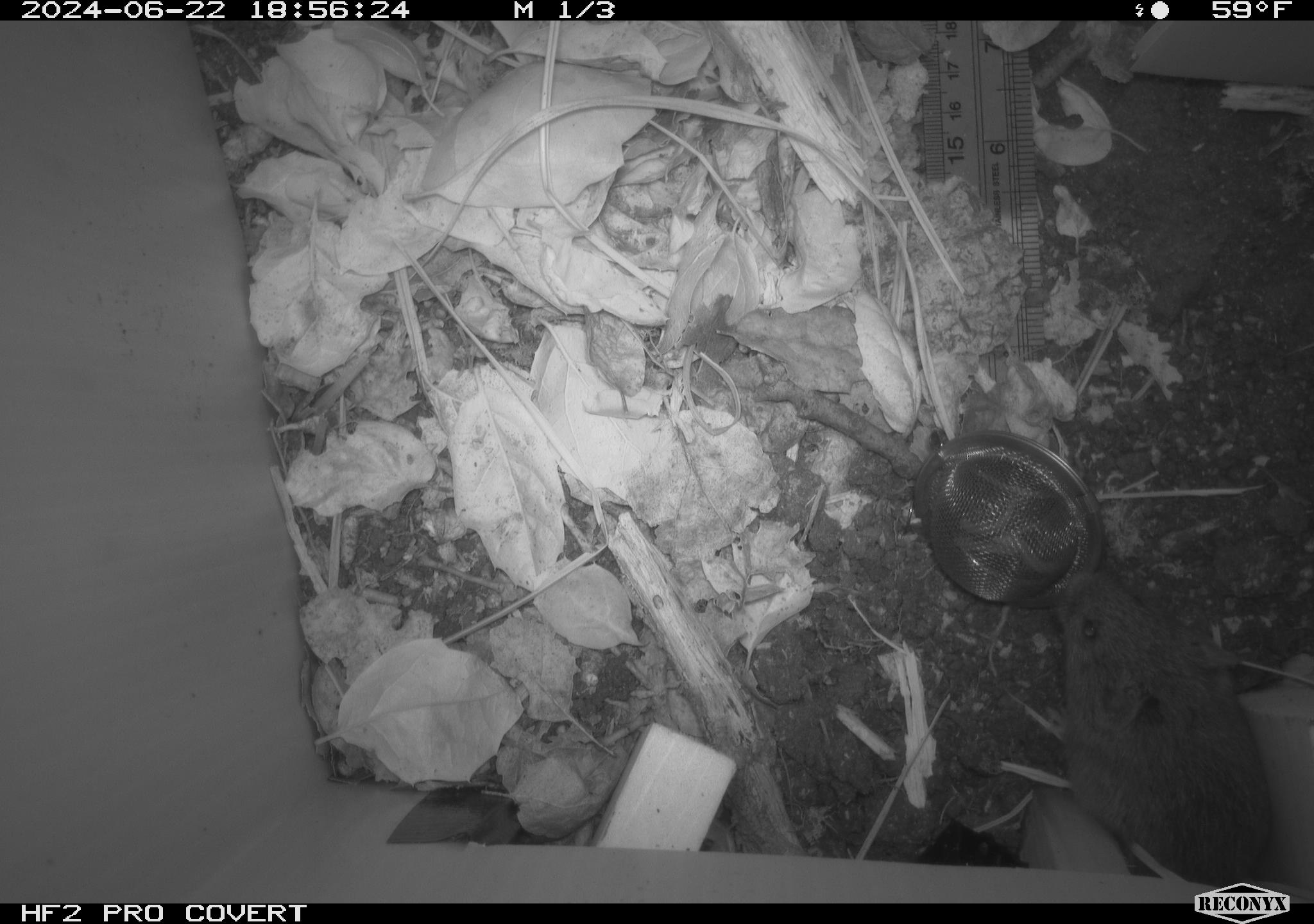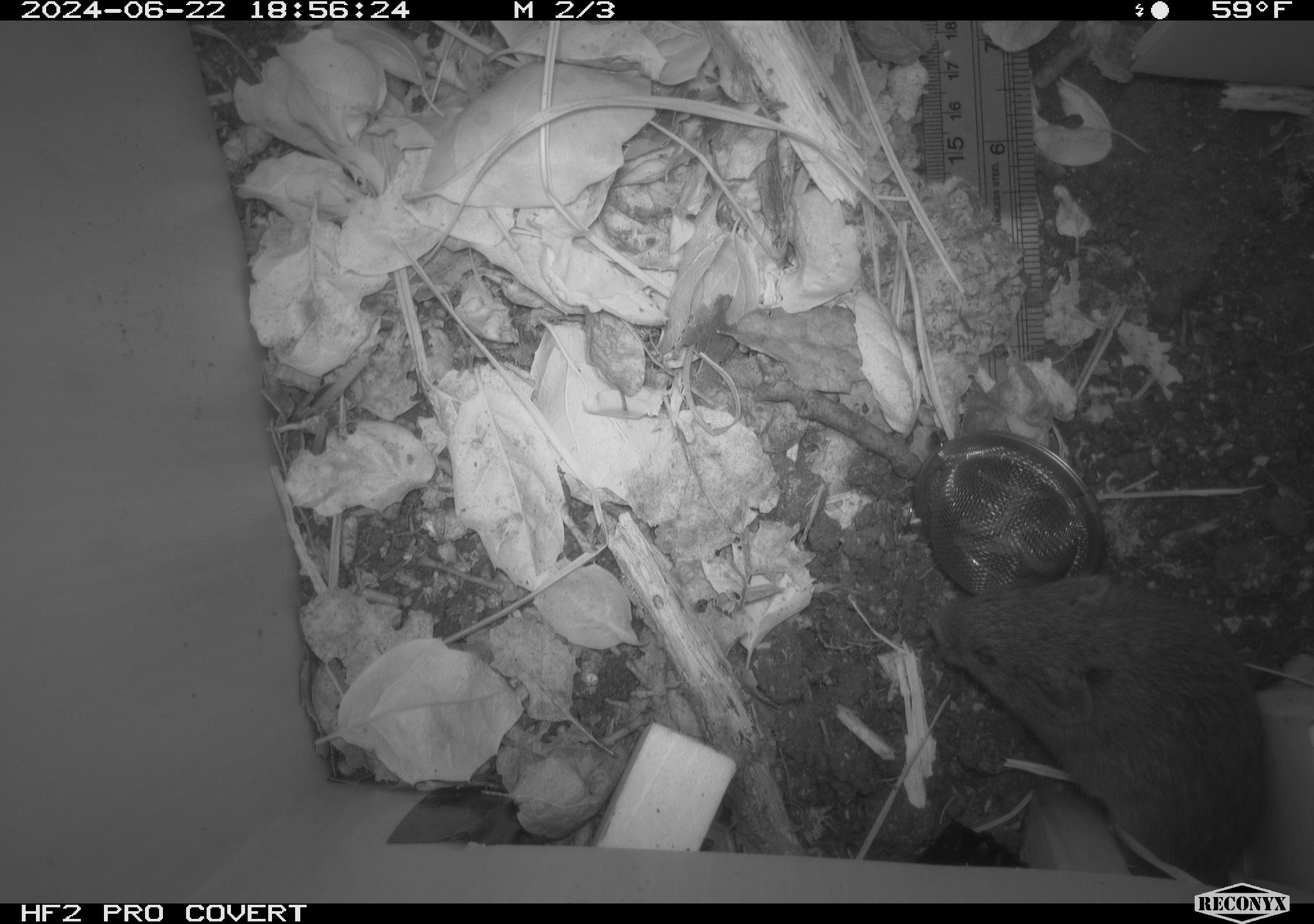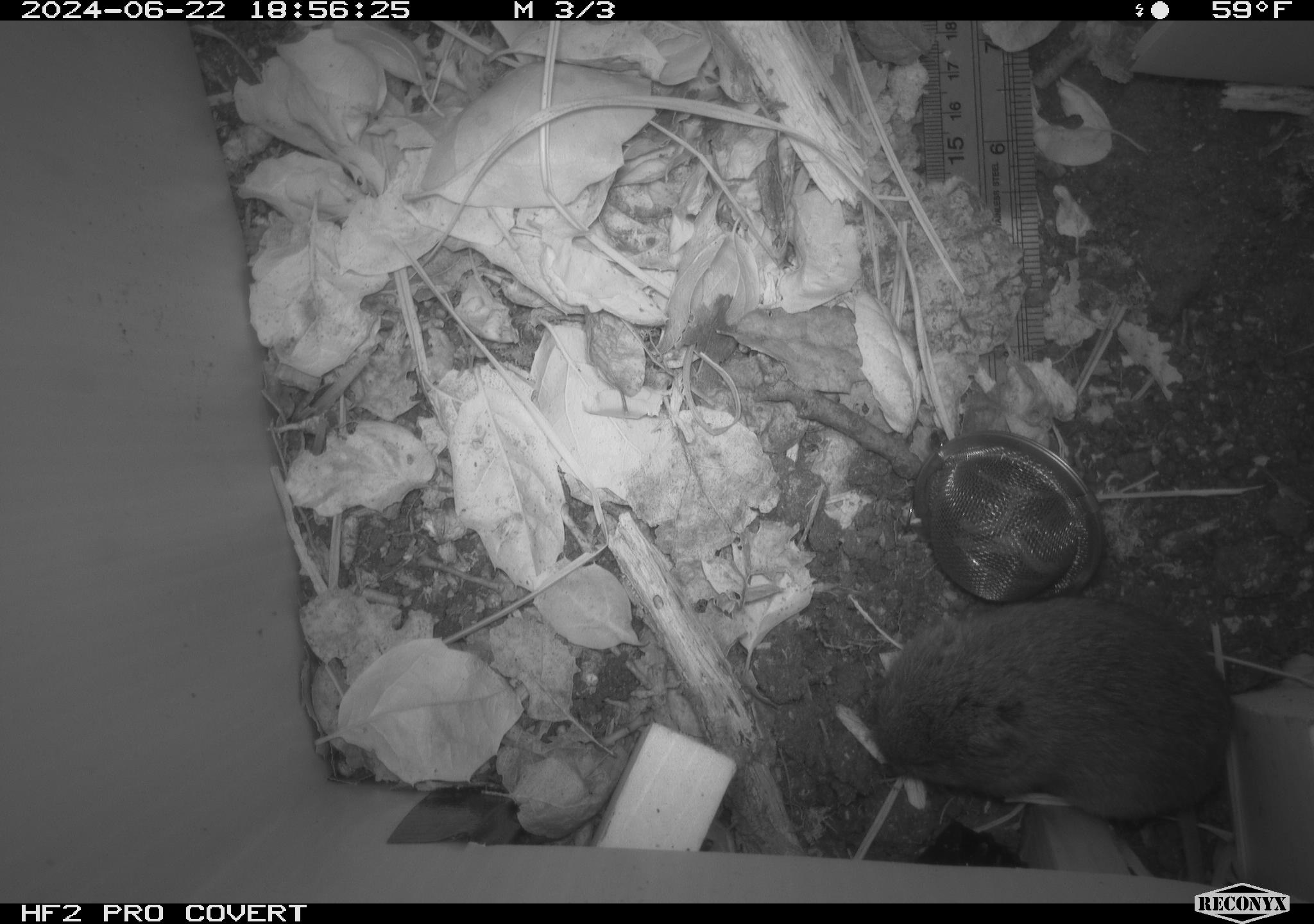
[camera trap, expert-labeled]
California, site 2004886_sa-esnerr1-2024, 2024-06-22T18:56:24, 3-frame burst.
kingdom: Animalia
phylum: Chordata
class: Mammalia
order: Rodentia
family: Cricetidae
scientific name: Cricetidae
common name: hamsters, voles, lemmings, and allies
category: cricetidae family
Cricetidae family (hamsters, voles, lemmings, and allies) (Cricetidae).